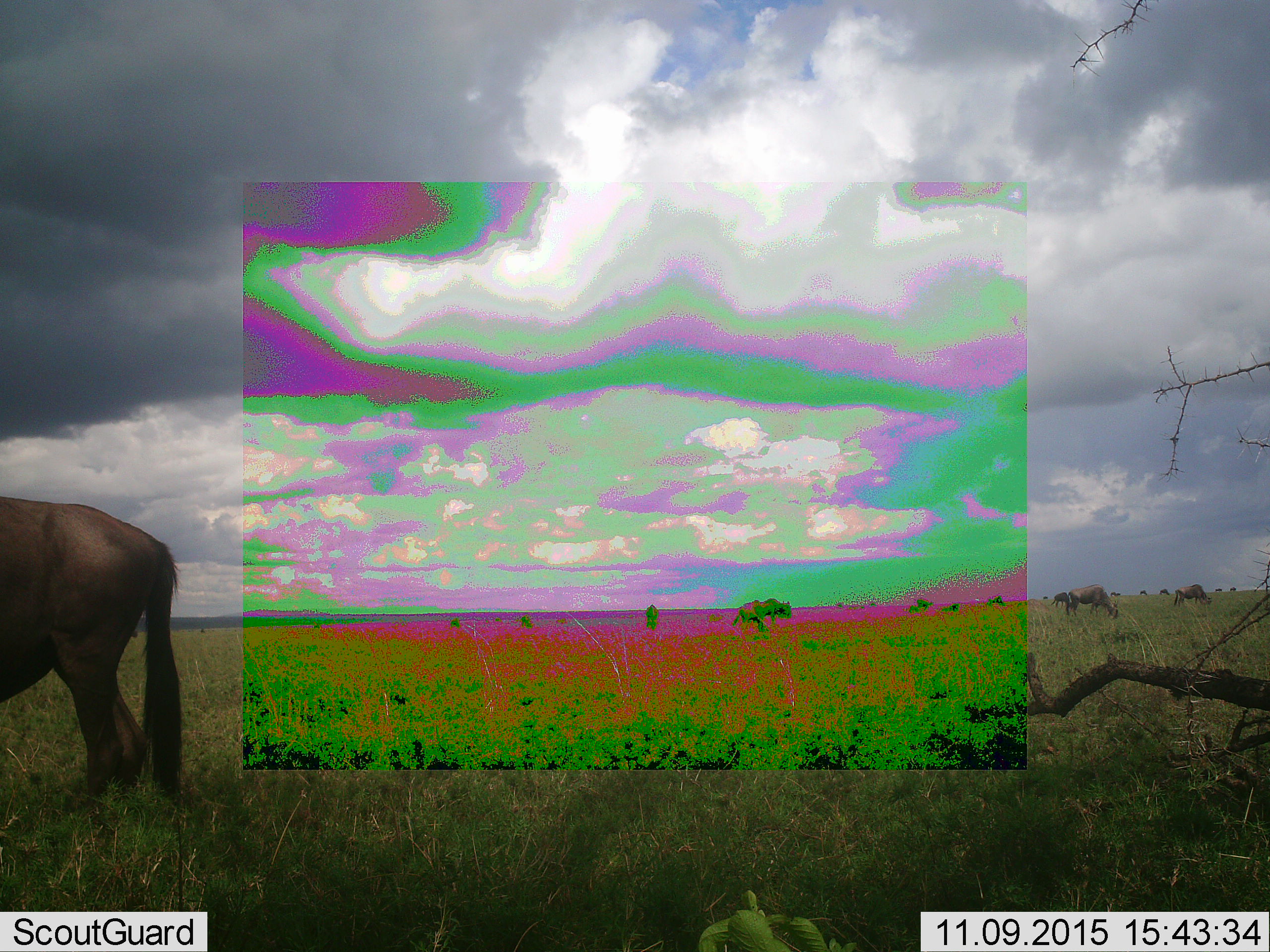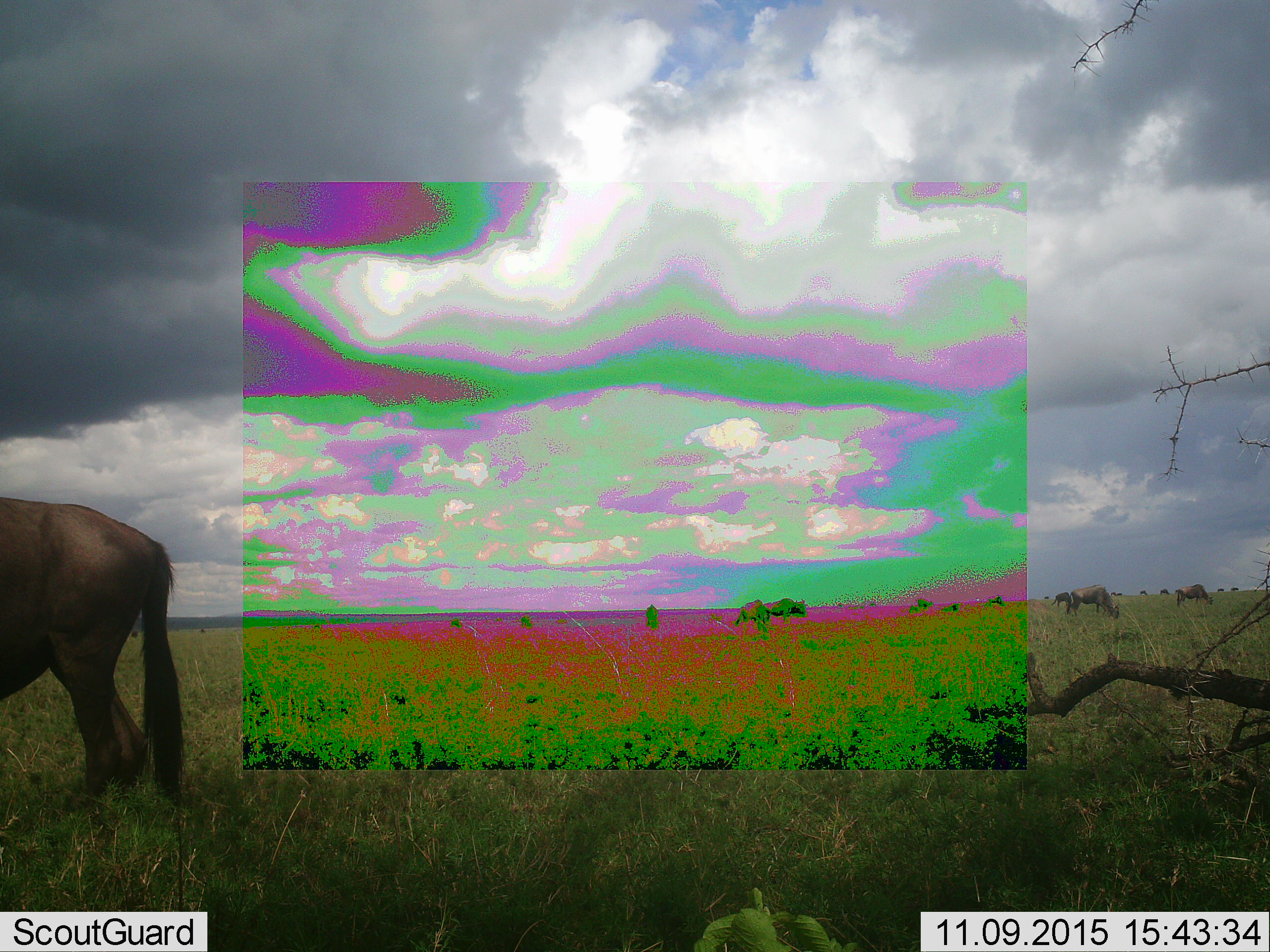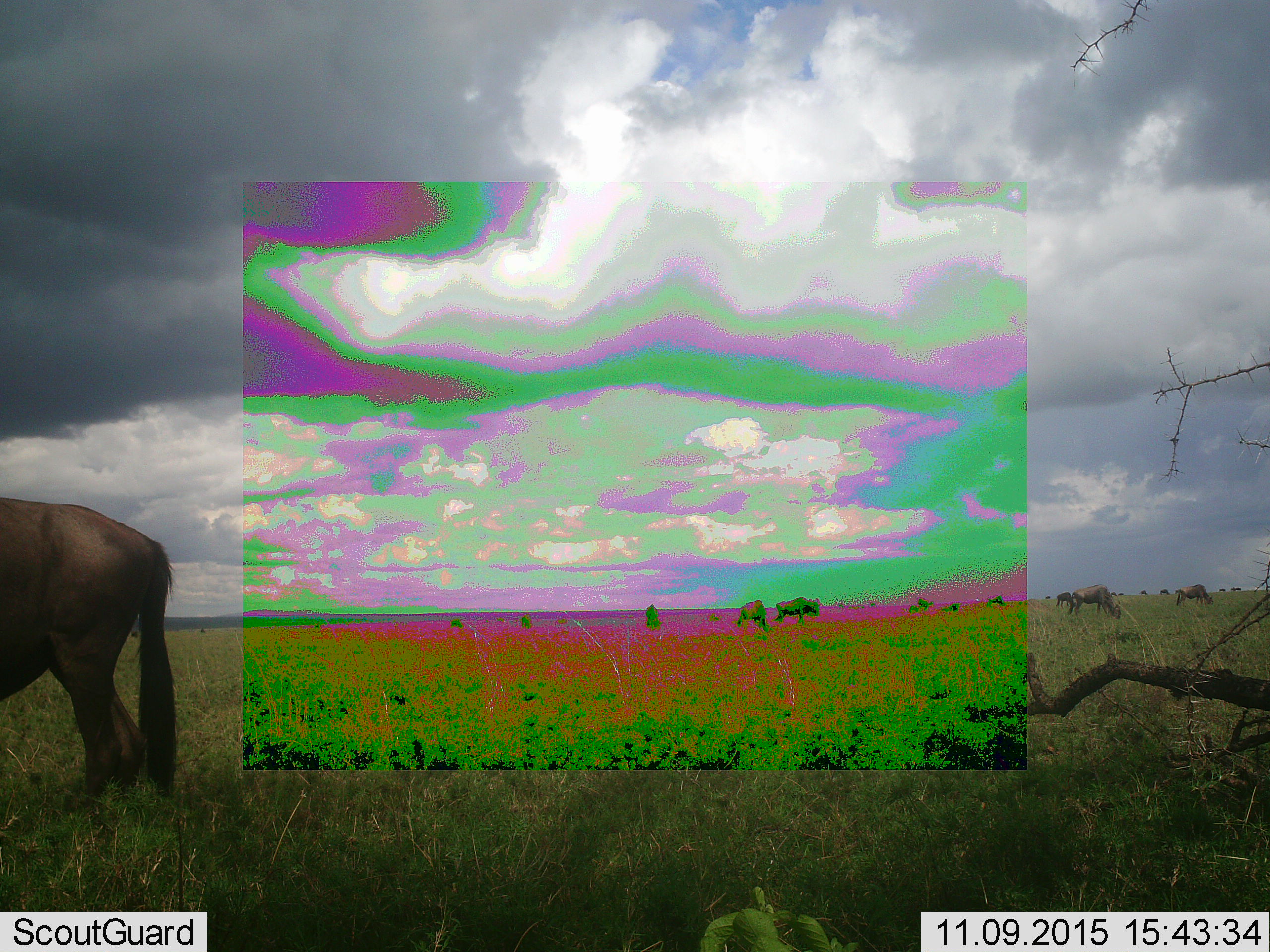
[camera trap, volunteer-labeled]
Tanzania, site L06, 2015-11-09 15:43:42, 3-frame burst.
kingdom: Animalia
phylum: Chordata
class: Mammalia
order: Artiodactyla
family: Bovidae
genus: Connochaetes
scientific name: Connochaetes taurinus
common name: blue wildebeest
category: wildebeest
Wildebeest (blue wildebeest) (Connochaetes taurinus), count 11-50. Behavior (volunteer vote fractions): standing 100%, resting 0%, moving 50%, interacting 0%. Young present (vote fraction): 0%. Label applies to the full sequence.